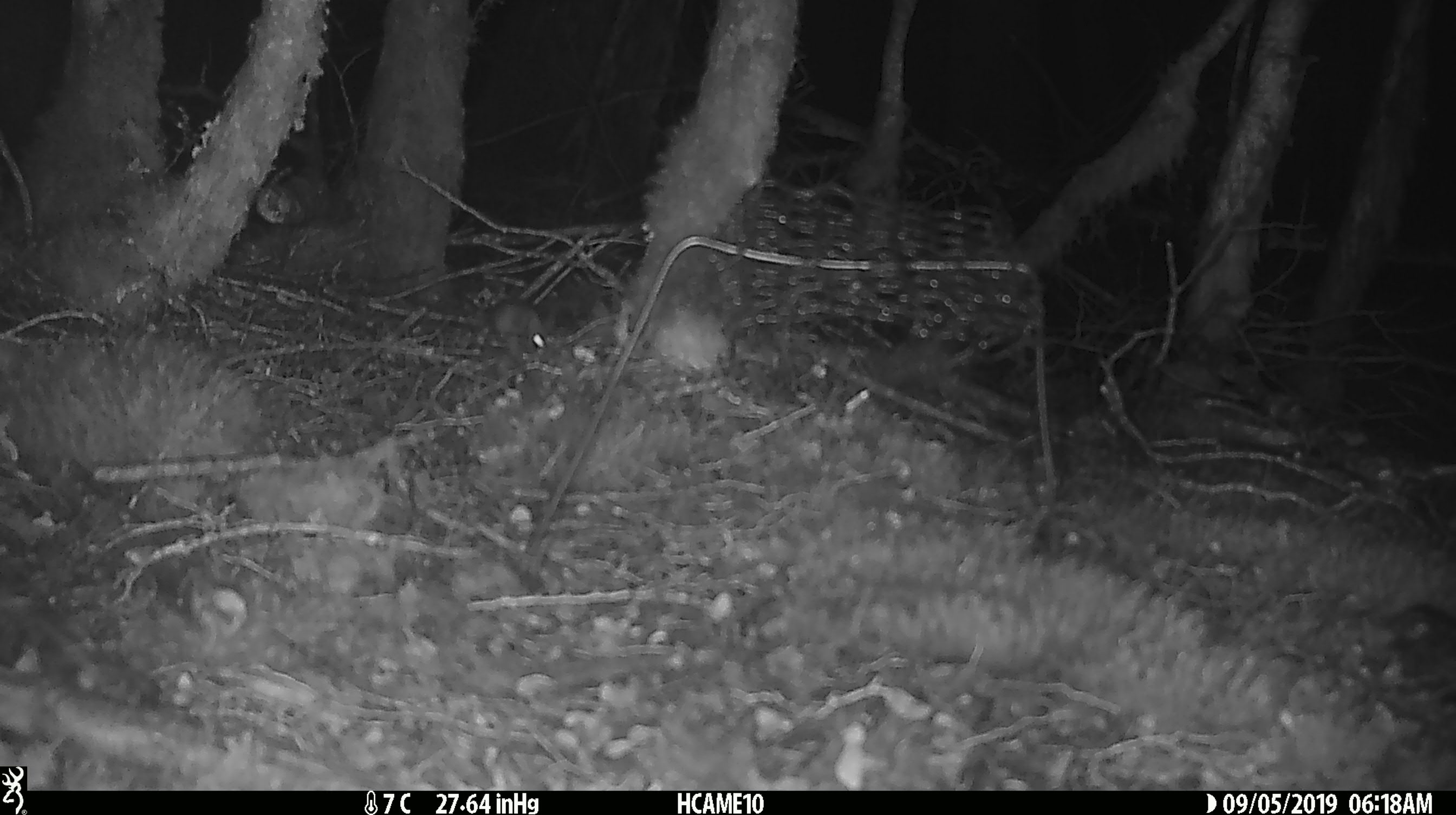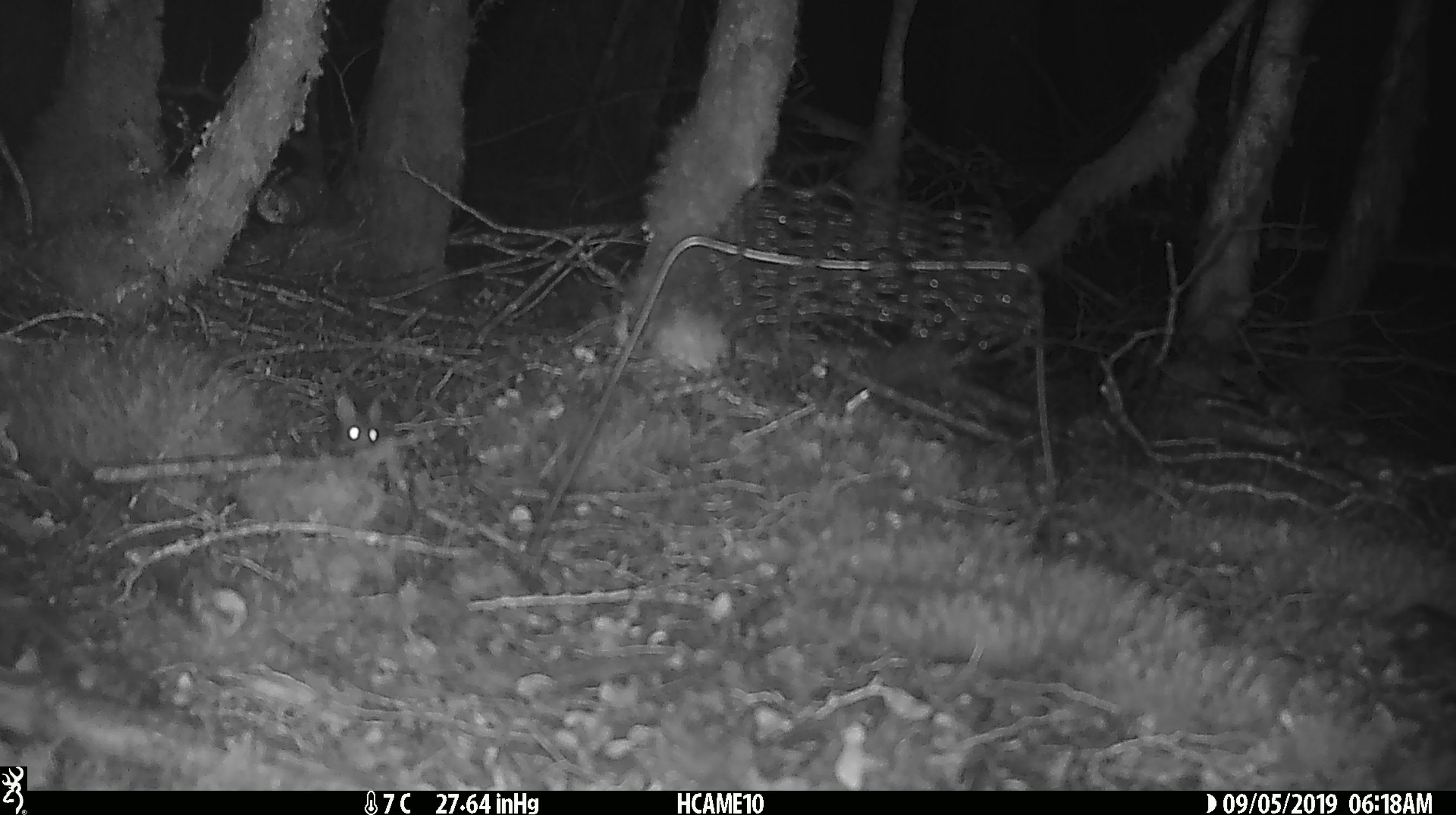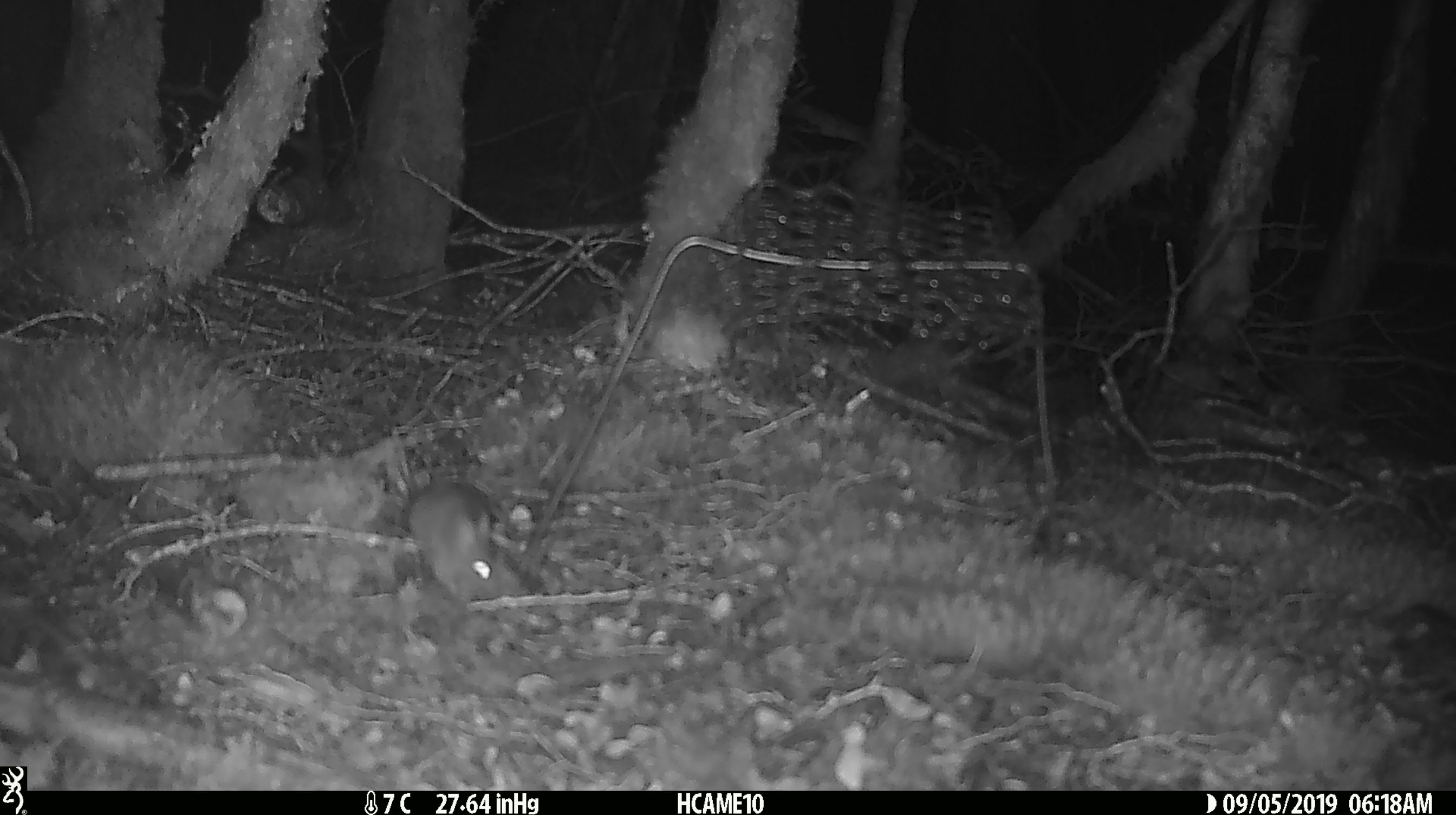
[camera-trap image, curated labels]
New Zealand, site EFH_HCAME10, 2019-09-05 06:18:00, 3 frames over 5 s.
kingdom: Animalia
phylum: Chordata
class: Mammalia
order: Rodentia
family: Muridae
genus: Mus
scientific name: Mus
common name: mouse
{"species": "mouse (Mus)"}